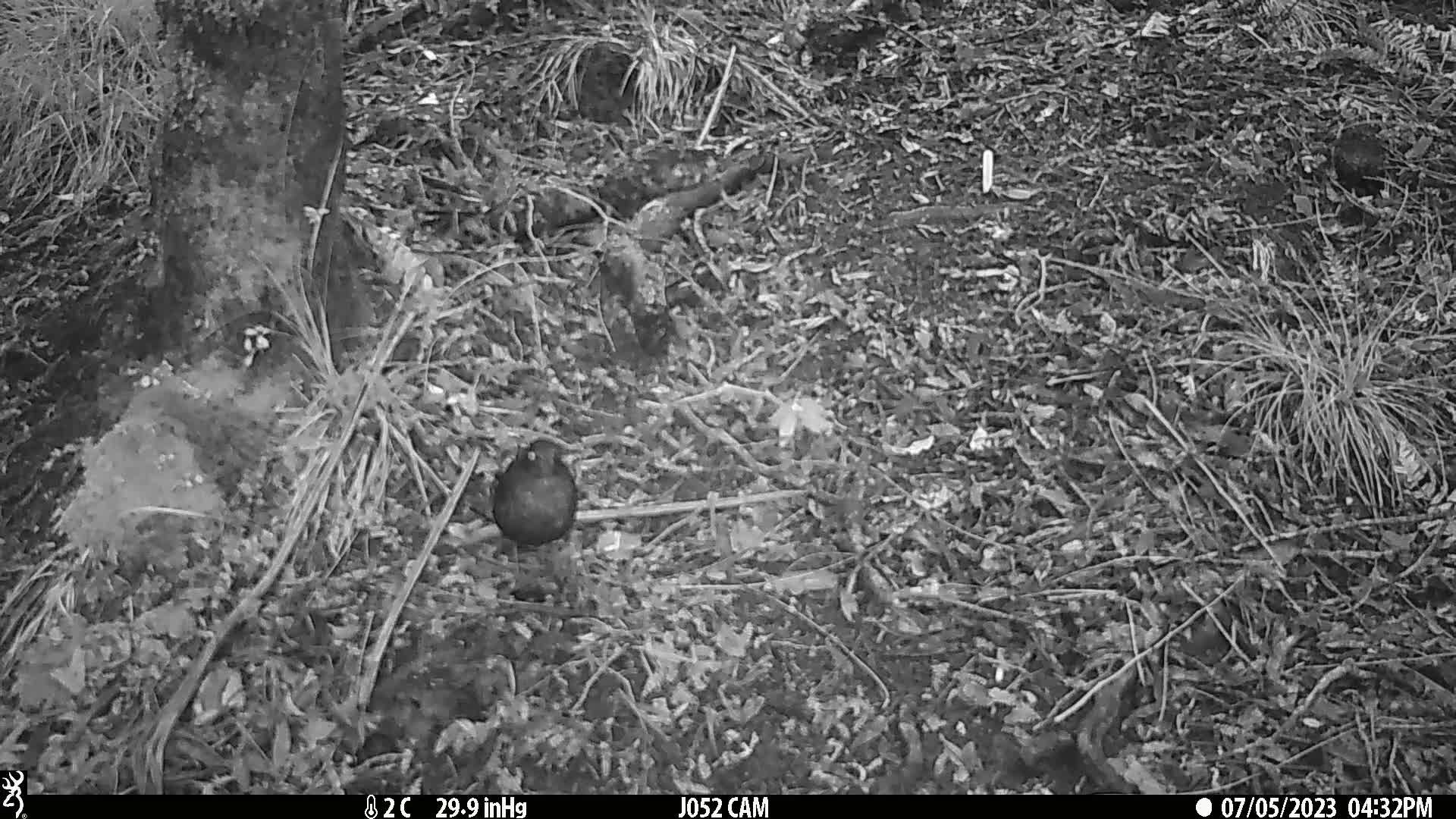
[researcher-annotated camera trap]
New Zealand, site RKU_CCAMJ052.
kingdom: Animalia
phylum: Chordata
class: Aves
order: Passeriformes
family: Turdidae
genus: Turdus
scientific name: Turdus merula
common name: eurasian blackbird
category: blackbird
Blackbird (eurasian blackbird) (Turdus merula).